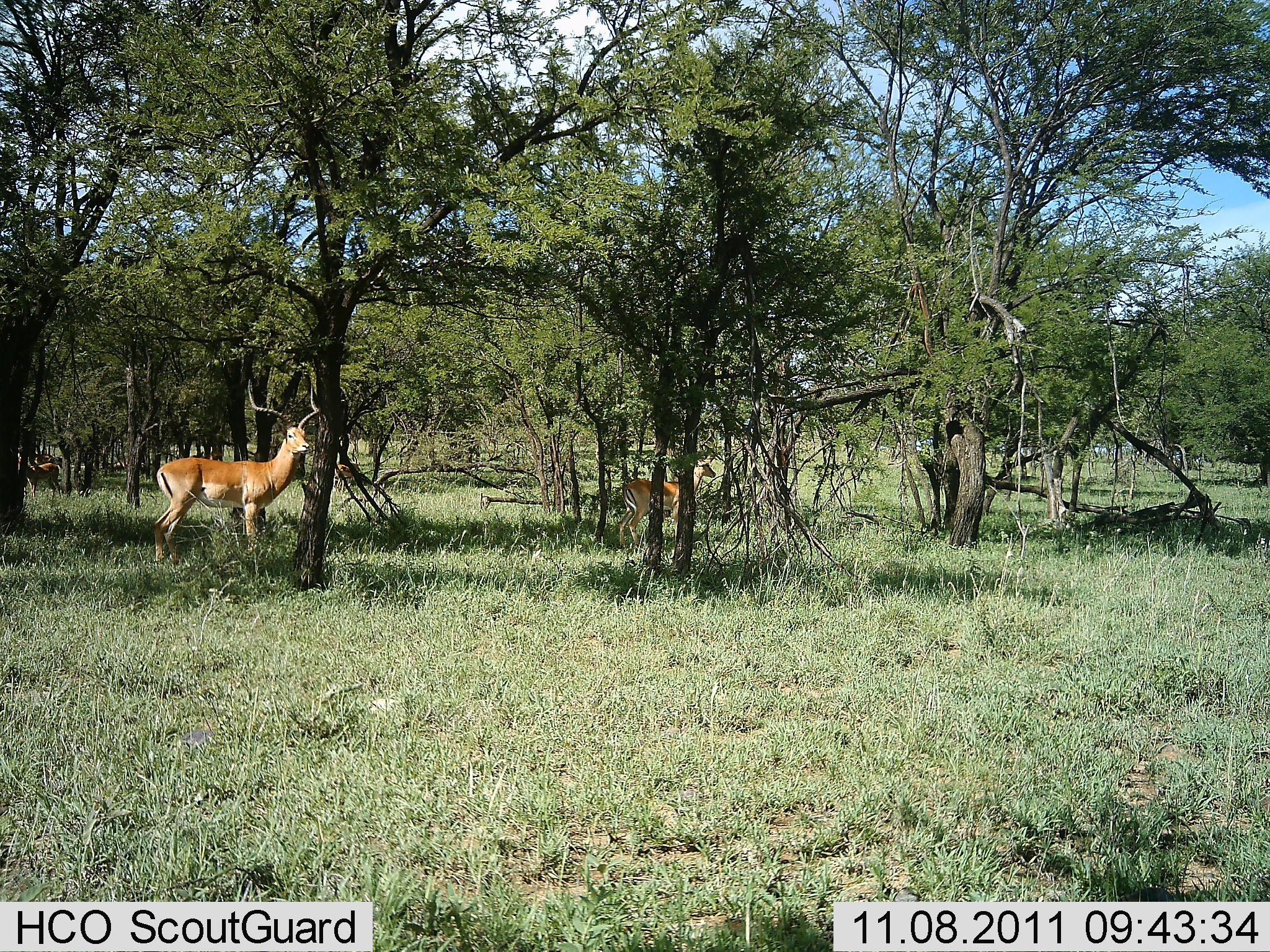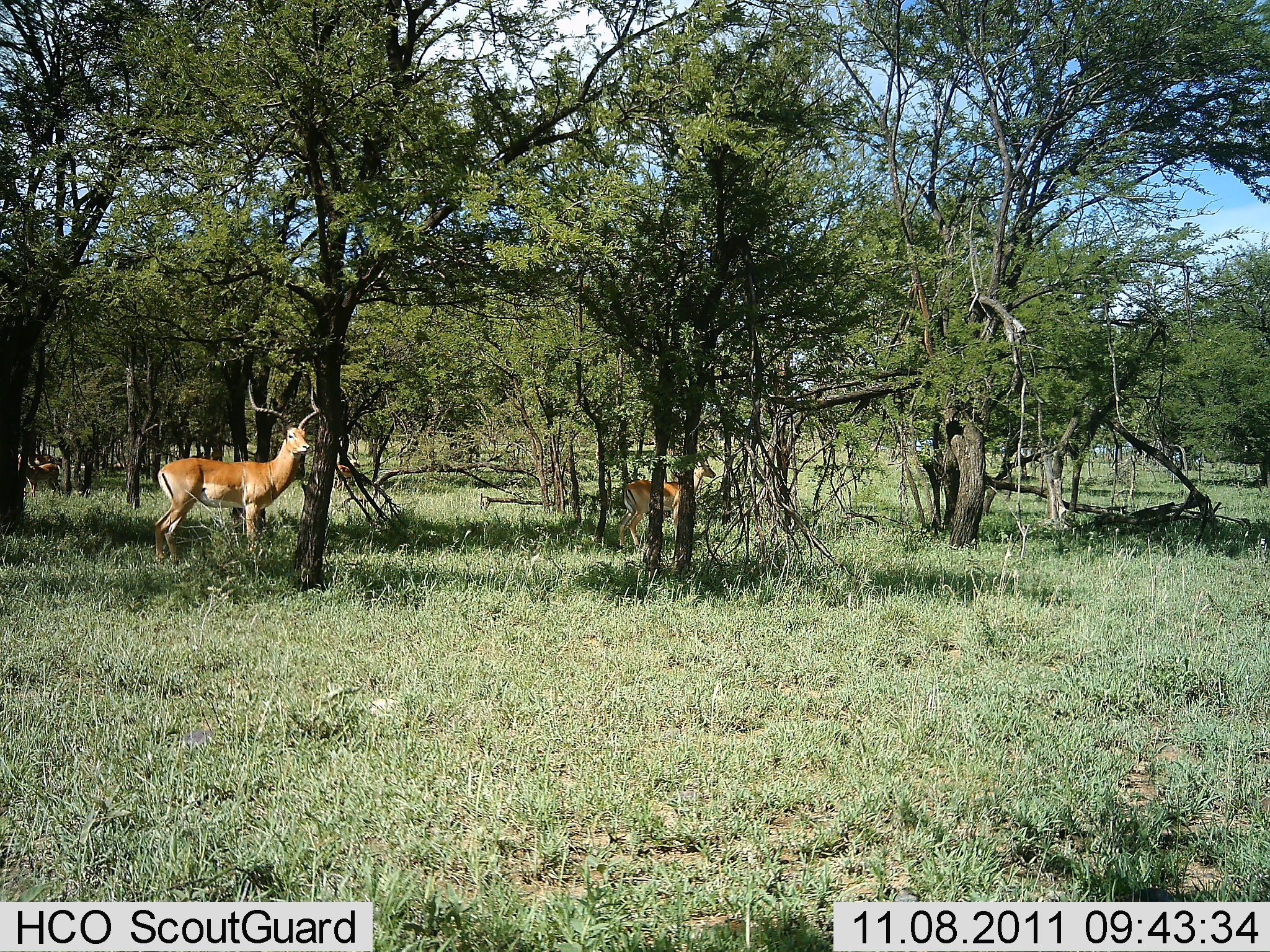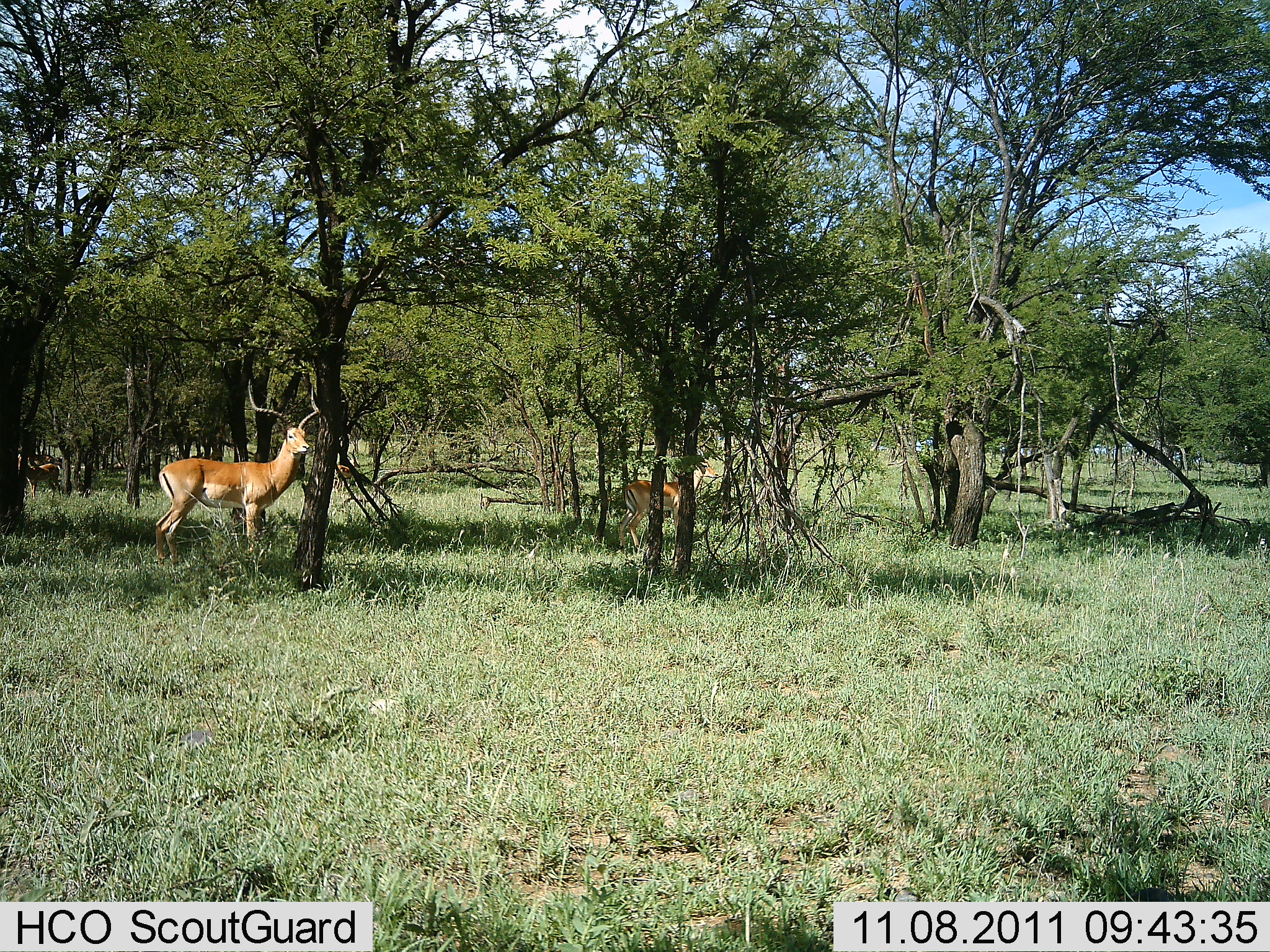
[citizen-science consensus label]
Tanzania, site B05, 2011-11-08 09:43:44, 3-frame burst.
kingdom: Animalia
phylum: Chordata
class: Mammalia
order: Artiodactyla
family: Bovidae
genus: Aepyceros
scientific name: Aepyceros melampus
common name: impala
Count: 2.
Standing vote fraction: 100%.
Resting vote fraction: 0%.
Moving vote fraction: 0%.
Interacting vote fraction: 0%.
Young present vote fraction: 10%.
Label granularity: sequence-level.